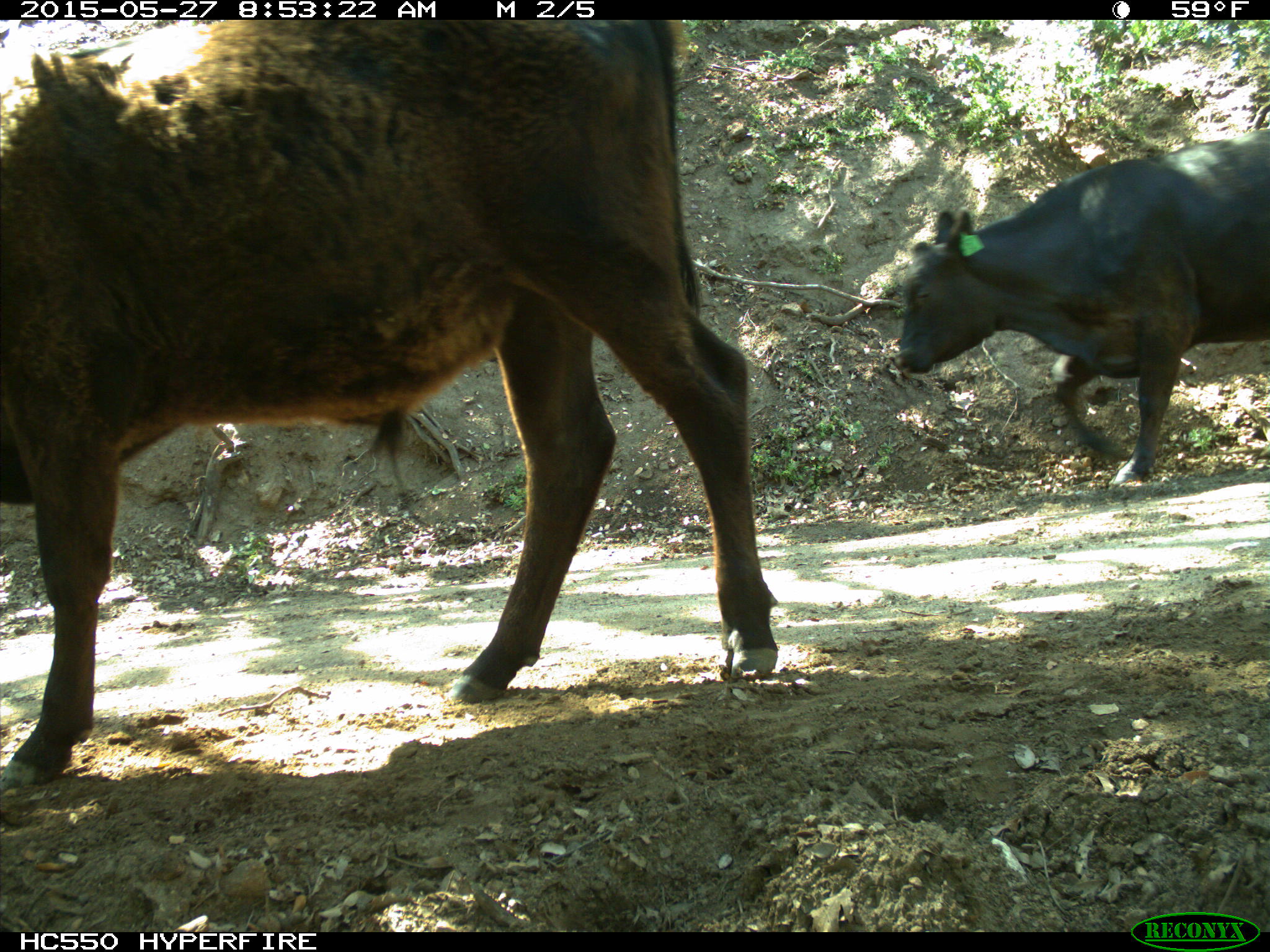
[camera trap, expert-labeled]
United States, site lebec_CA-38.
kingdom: Animalia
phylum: Chordata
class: Mammalia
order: Artiodactyla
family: Bovidae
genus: Bos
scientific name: Bos taurus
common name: domestic cow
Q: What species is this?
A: Bos taurus (domestic cow).